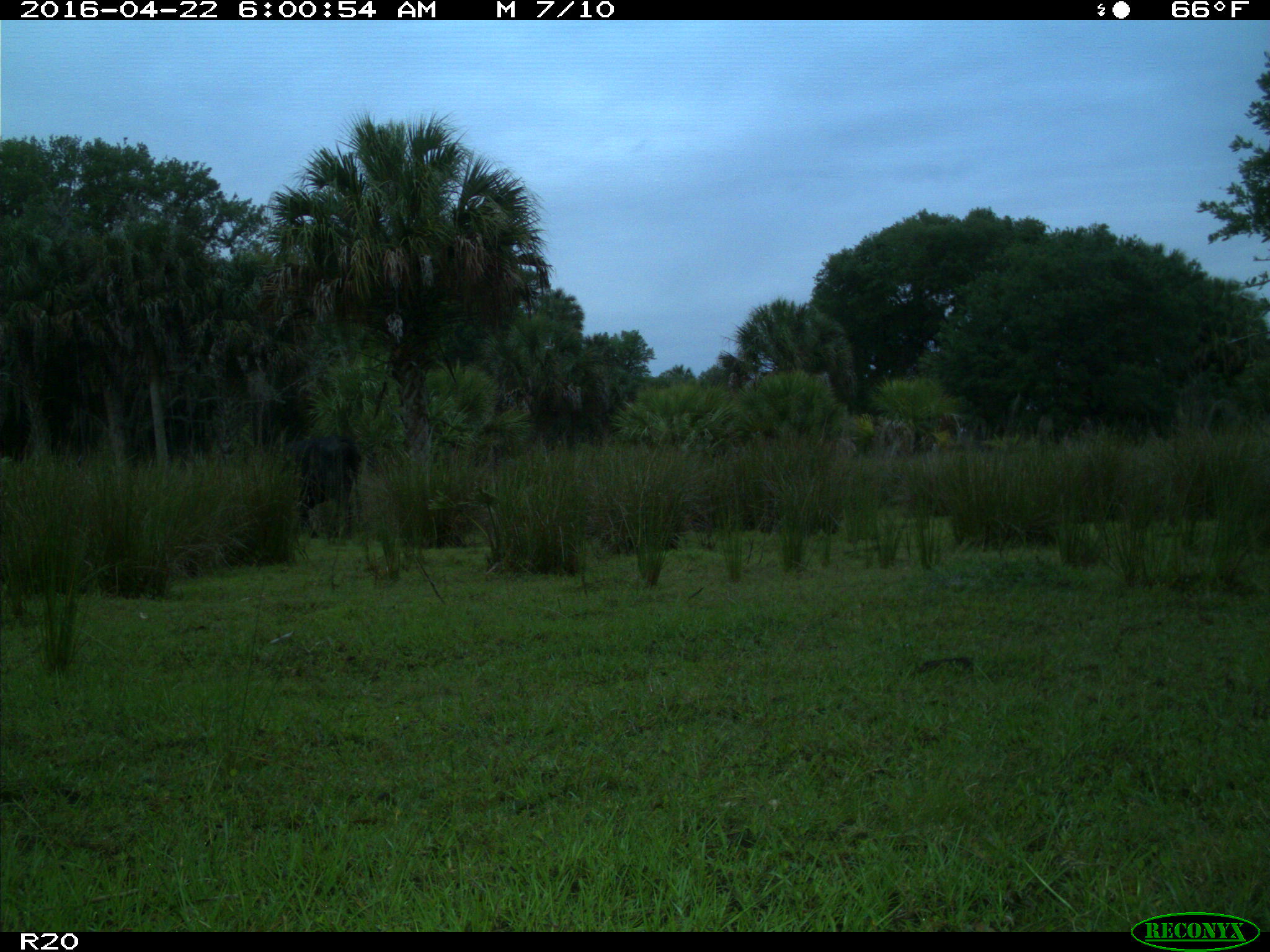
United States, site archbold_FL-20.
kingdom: Animalia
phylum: Chordata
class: Mammalia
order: Artiodactyla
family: Bovidae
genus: Bos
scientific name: Bos taurus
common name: domestic cow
Bos taurus (domestic cow).